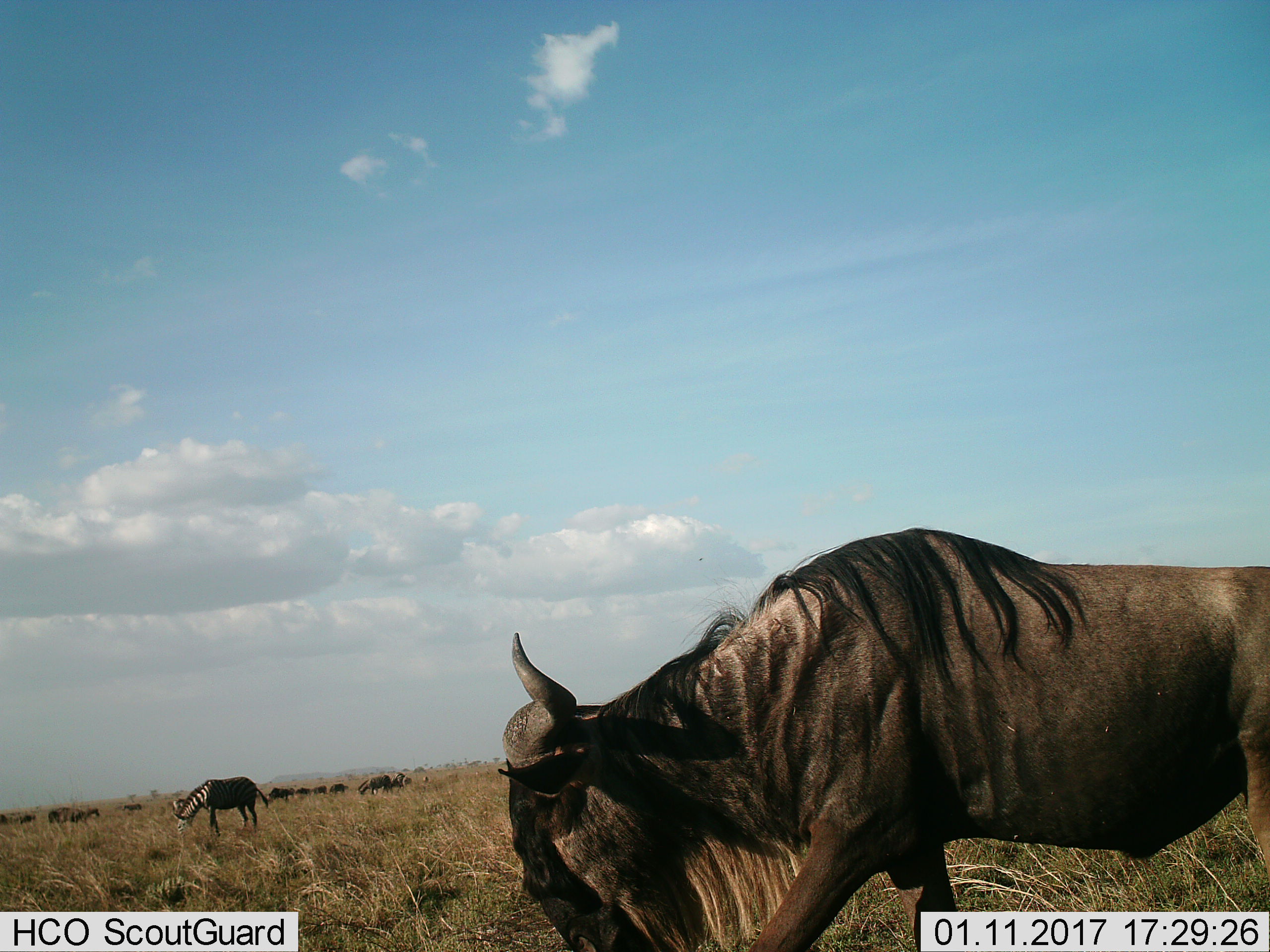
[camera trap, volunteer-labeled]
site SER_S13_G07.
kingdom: Animalia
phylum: Chordata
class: Mammalia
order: Artiodactyla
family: Bovidae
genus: Connochaetes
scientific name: Connochaetes taurinus taurinus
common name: blue wildebeest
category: wildebeestblue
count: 7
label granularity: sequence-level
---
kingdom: Animalia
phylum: Chordata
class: Mammalia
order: Perissodactyla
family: Equidae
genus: Equus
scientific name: Equus quagga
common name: plains zebra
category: zebraplains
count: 1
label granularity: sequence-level